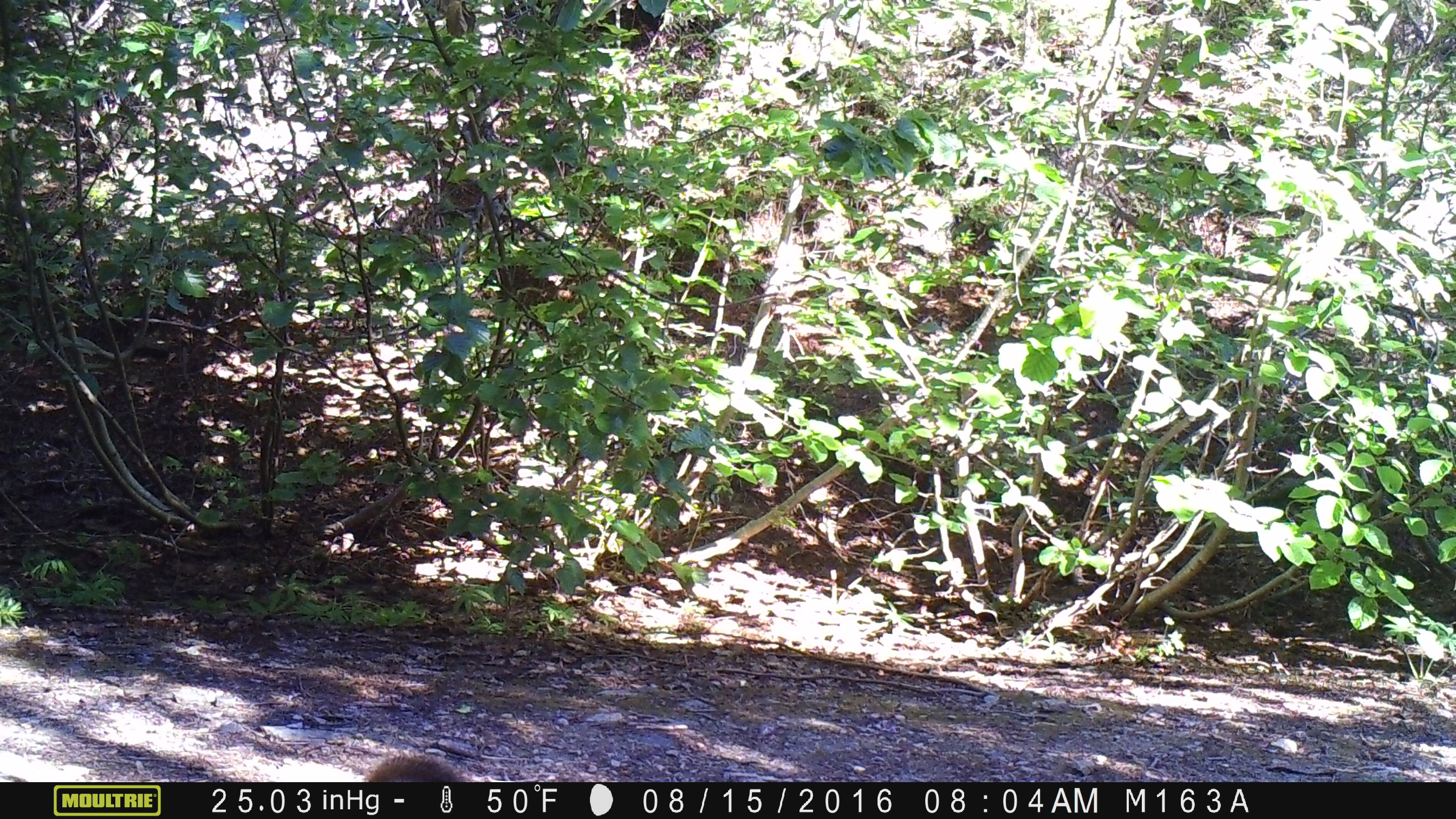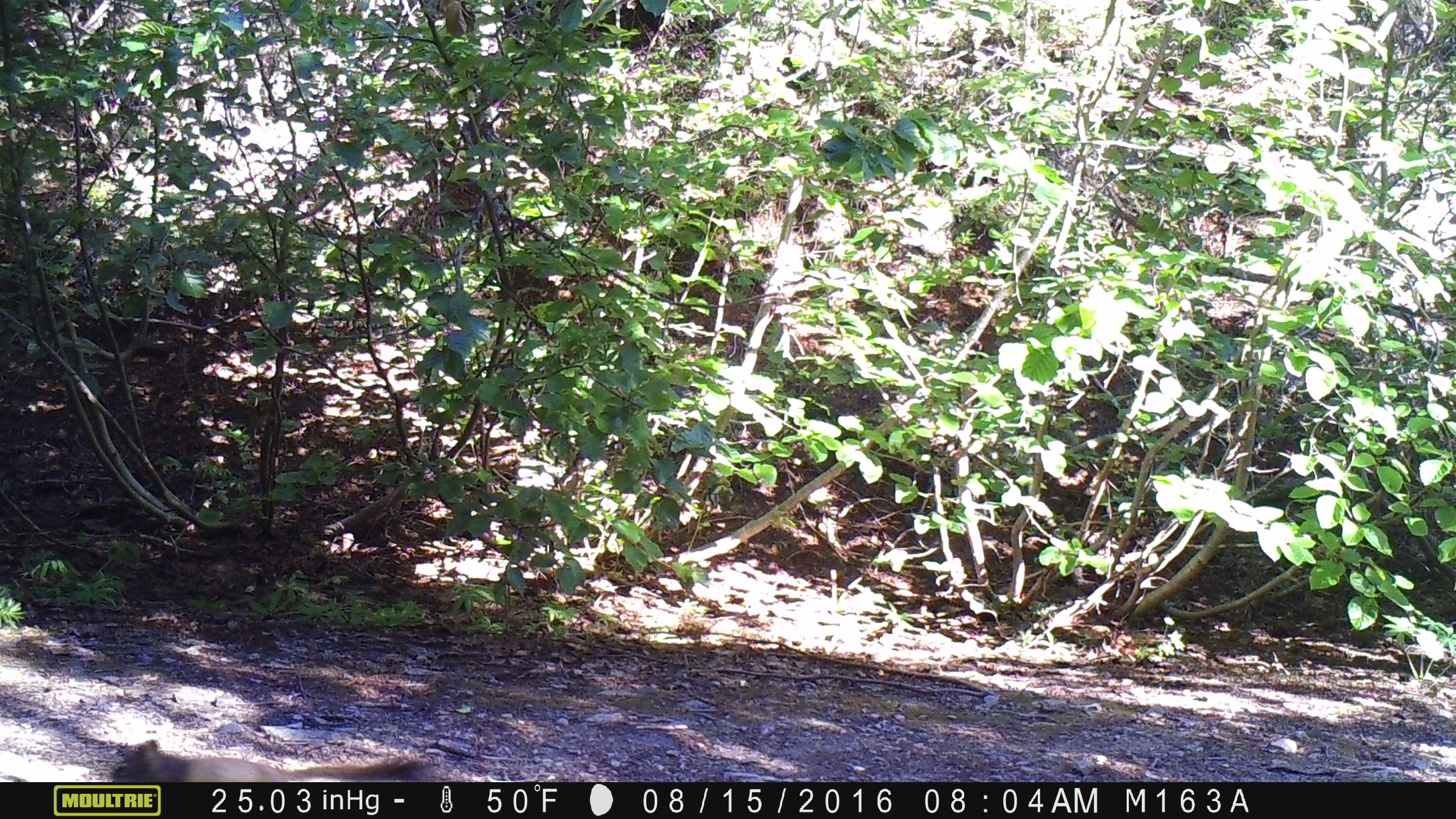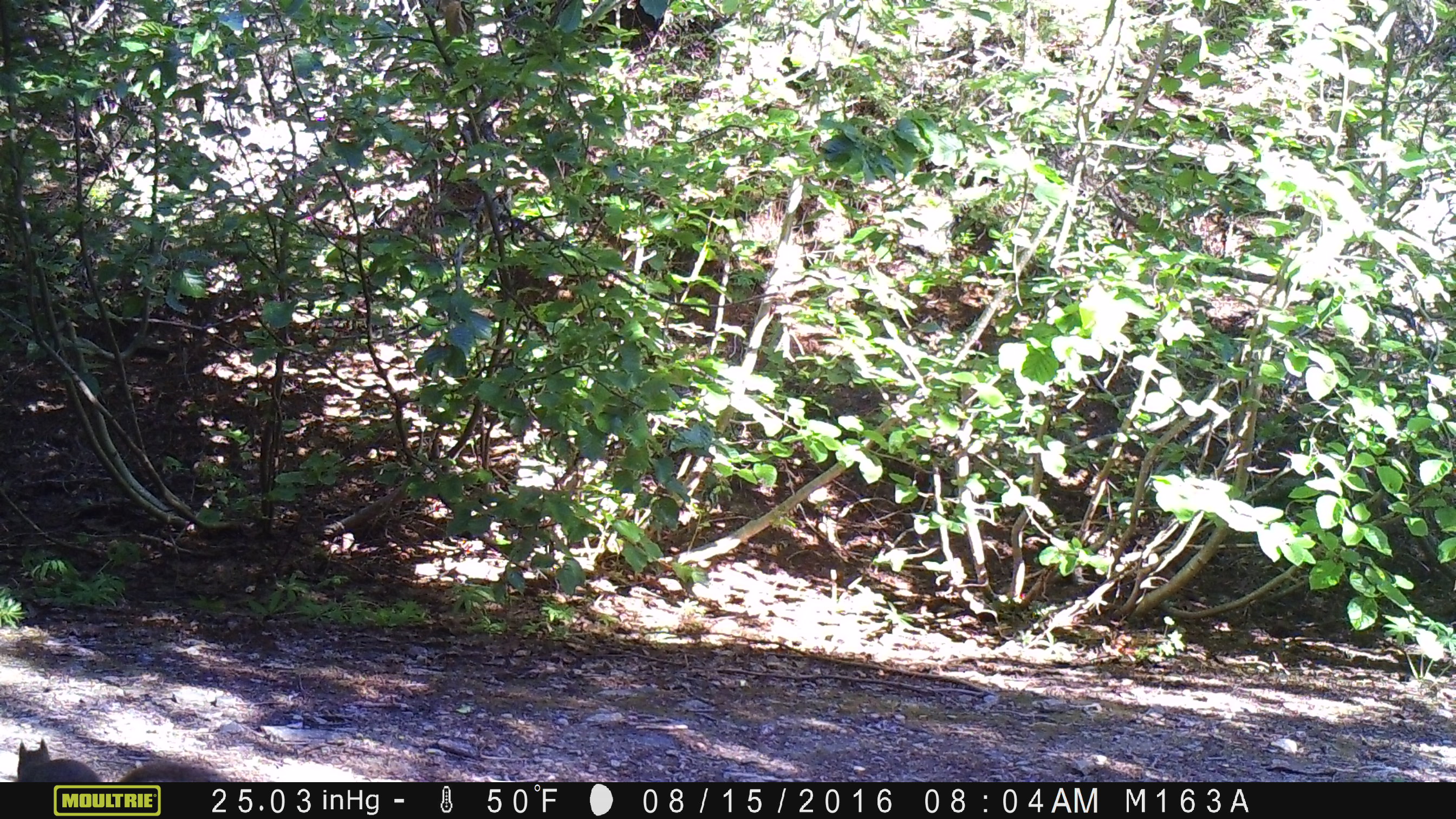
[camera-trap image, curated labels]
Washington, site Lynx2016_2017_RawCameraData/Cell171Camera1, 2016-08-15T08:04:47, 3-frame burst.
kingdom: Animalia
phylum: Chordata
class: Mammalia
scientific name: Mammalia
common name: small mammal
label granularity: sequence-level